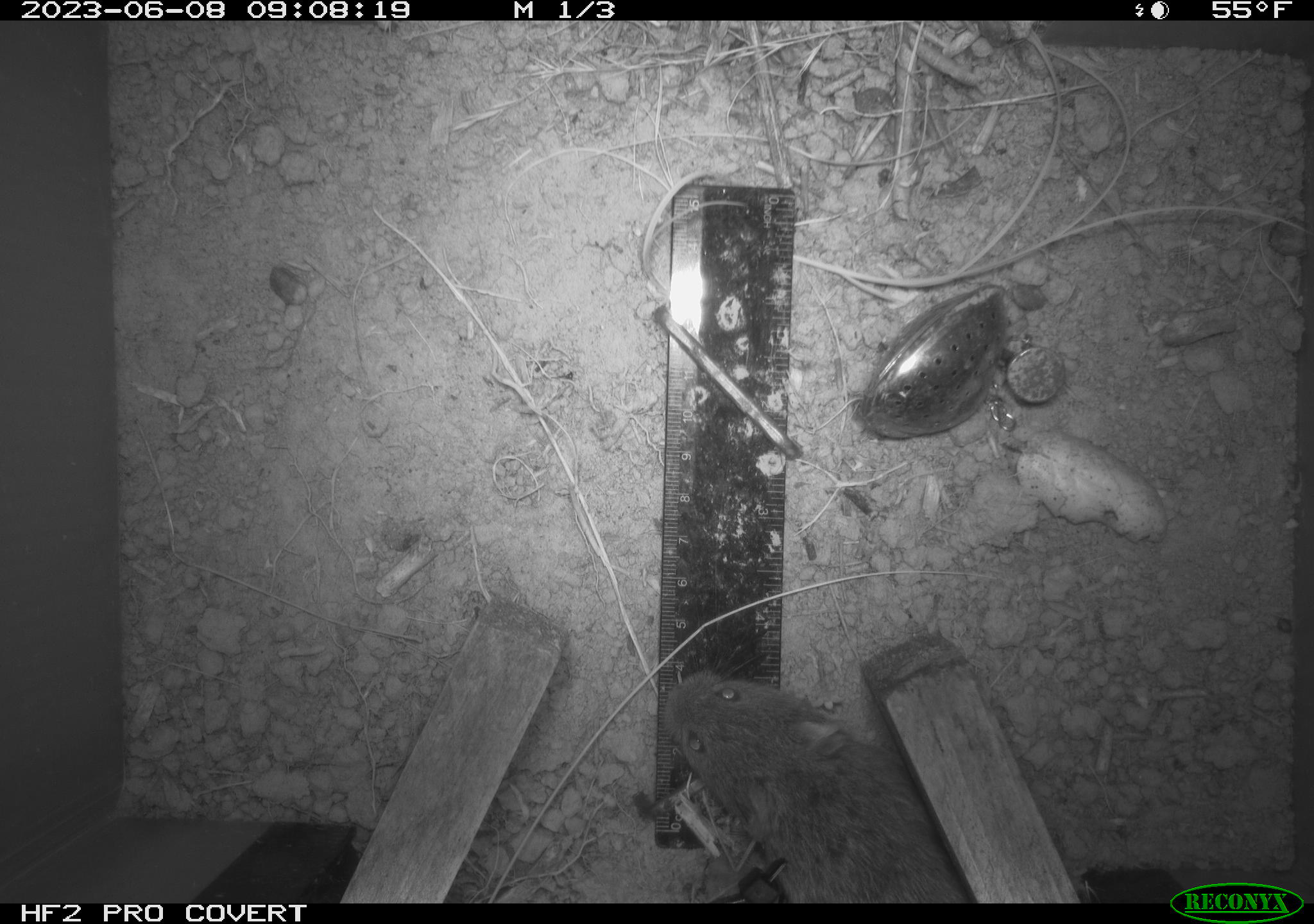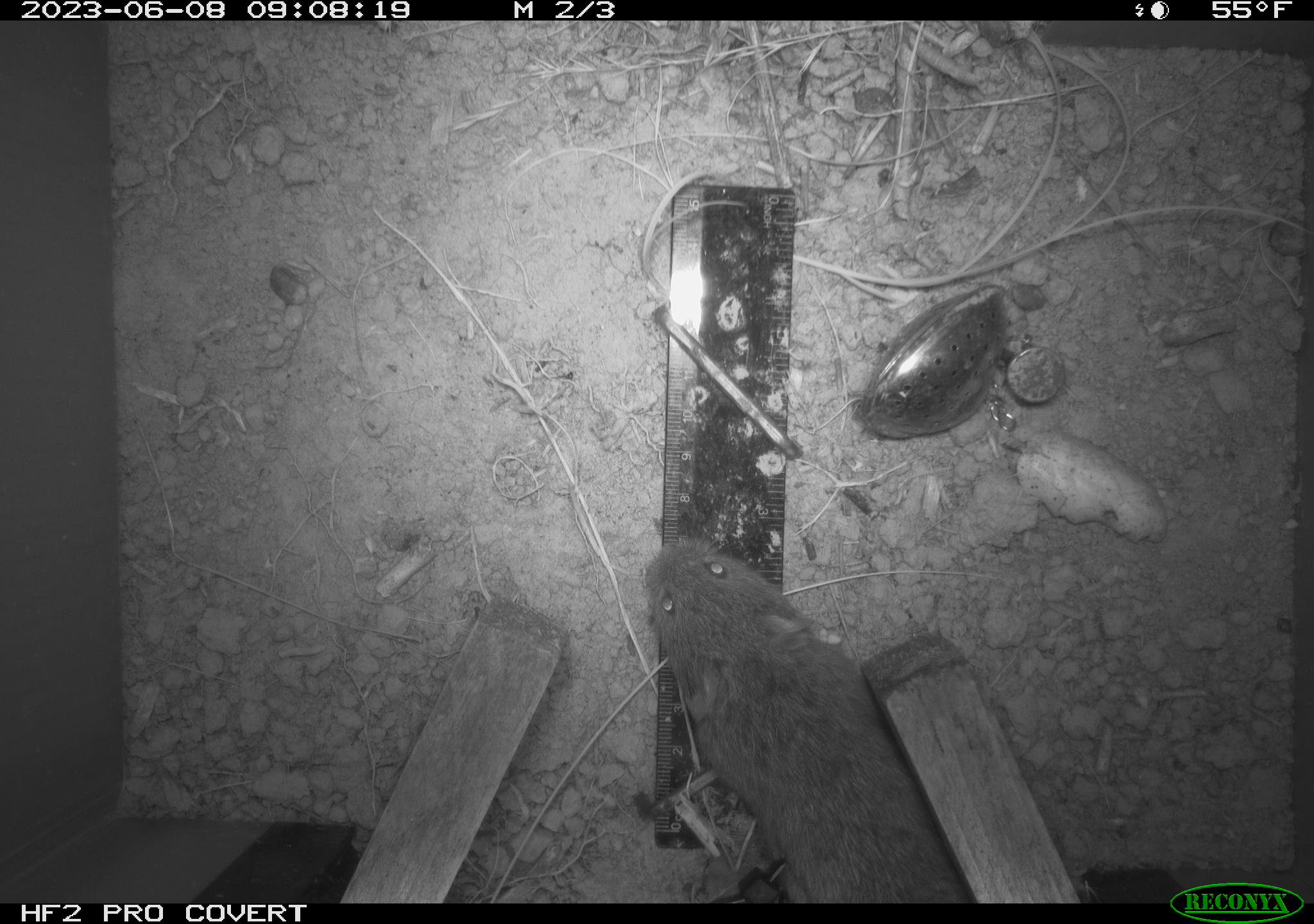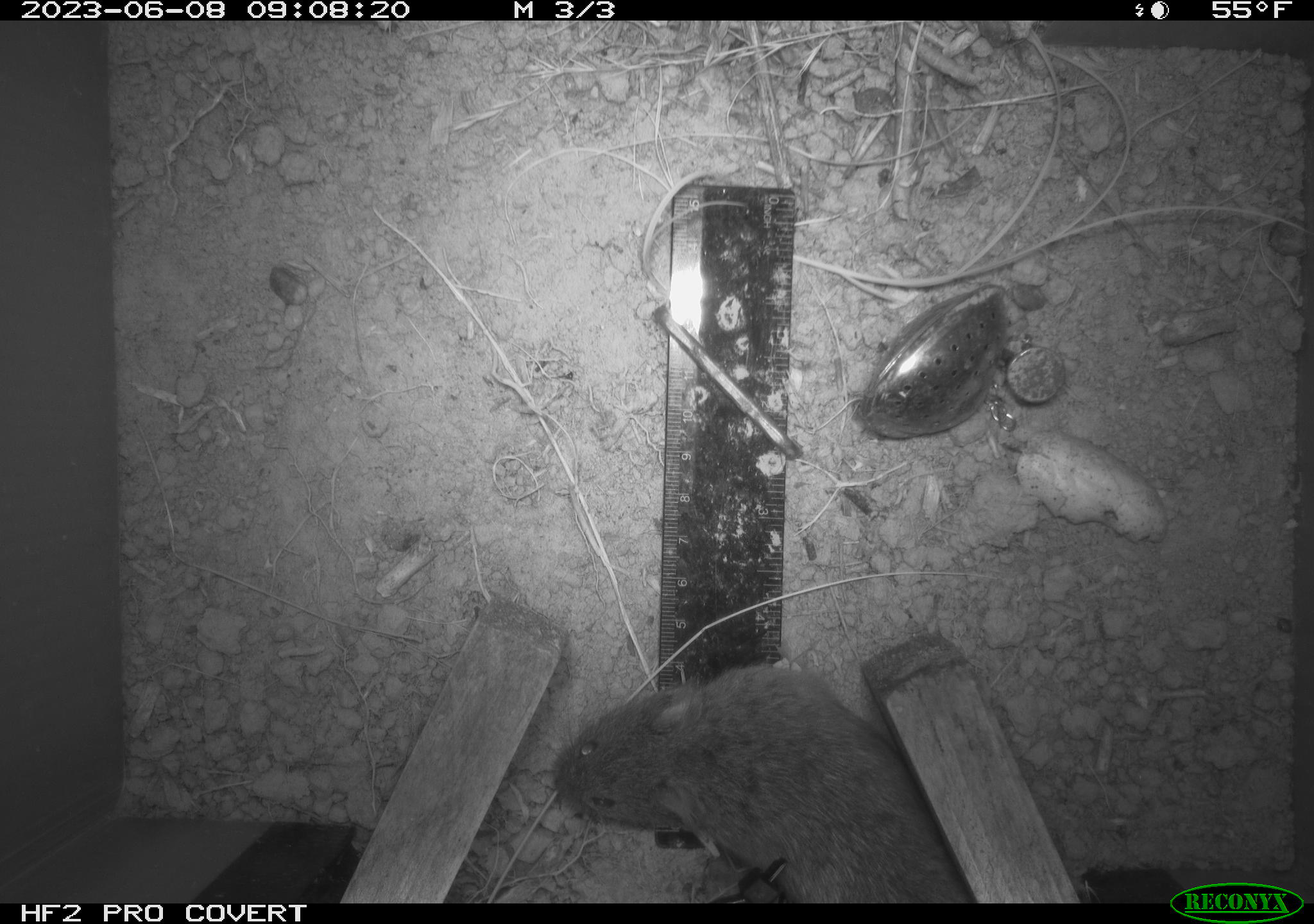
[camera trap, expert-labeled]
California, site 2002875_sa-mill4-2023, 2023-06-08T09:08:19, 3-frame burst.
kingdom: Animalia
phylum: Chordata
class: Mammalia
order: Rodentia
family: Cricetidae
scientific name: Arvicolinae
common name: voles, lemmings, and muskrats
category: arvicolinae subfamily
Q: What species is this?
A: Arvicolinae subfamily (voles, lemmings, and muskrats) (Arvicolinae).